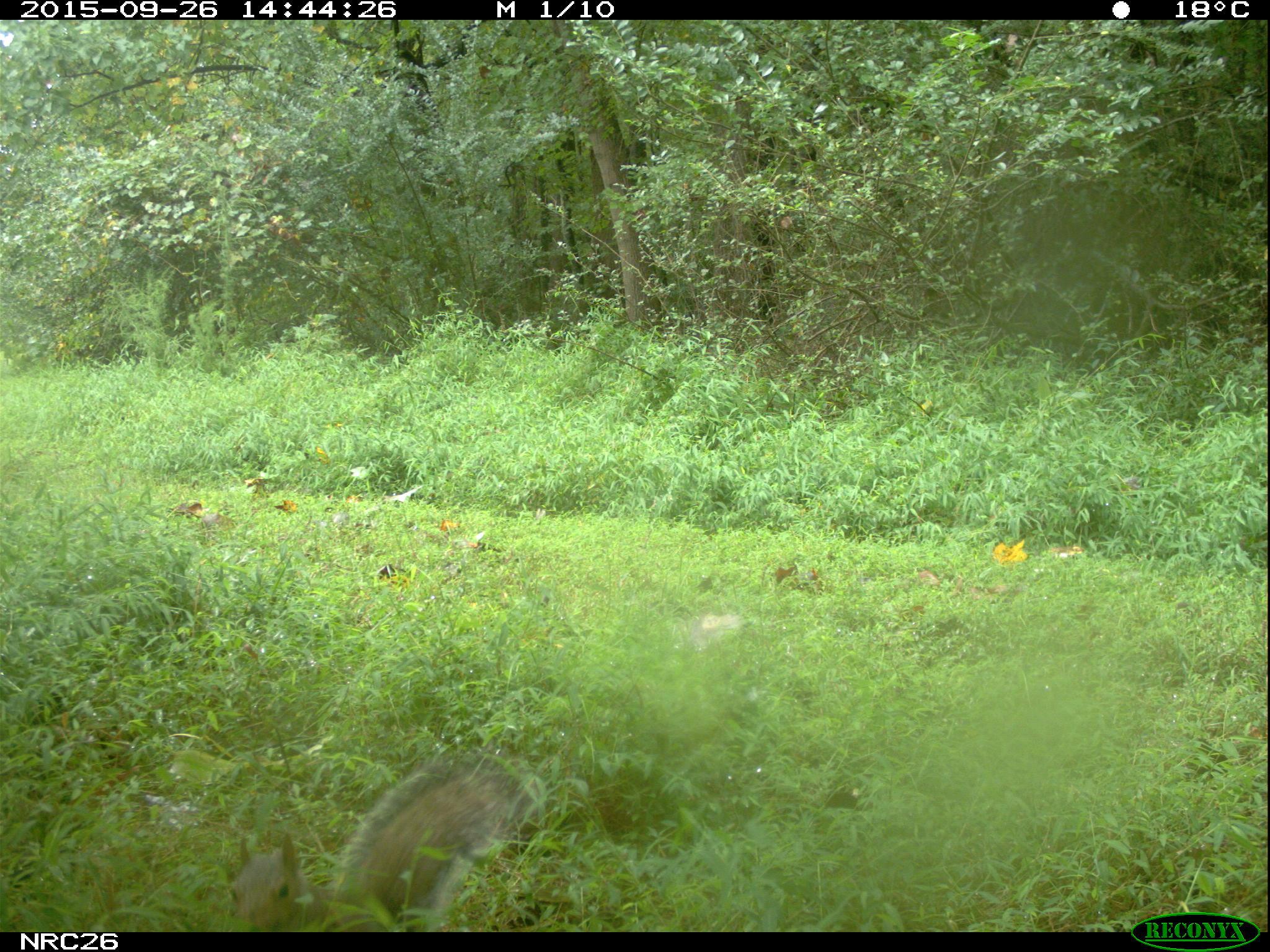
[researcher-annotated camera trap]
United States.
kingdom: Animalia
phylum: Chordata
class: Mammalia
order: Rodentia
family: Sciuridae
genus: Sciurus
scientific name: Sciurus carolinensis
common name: eastern gray squirrel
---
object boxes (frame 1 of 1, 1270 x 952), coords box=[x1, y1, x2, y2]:
Eastern Gray Squirrel: box=[222, 753, 538, 927]